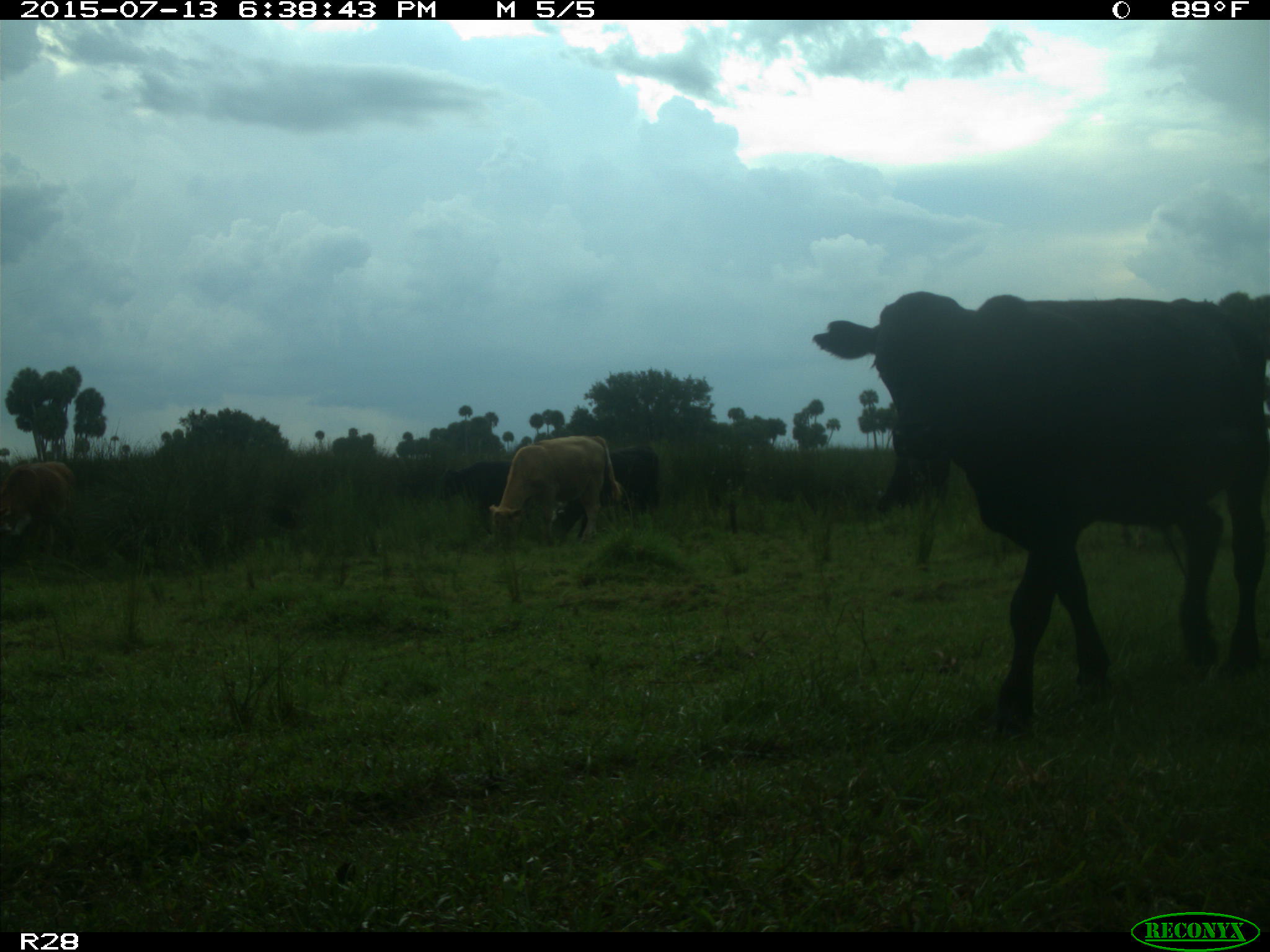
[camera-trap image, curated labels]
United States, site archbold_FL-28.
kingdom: Animalia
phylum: Chordata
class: Mammalia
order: Artiodactyla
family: Bovidae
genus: Bos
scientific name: Bos taurus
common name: domestic cow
Bos taurus (domestic cow).